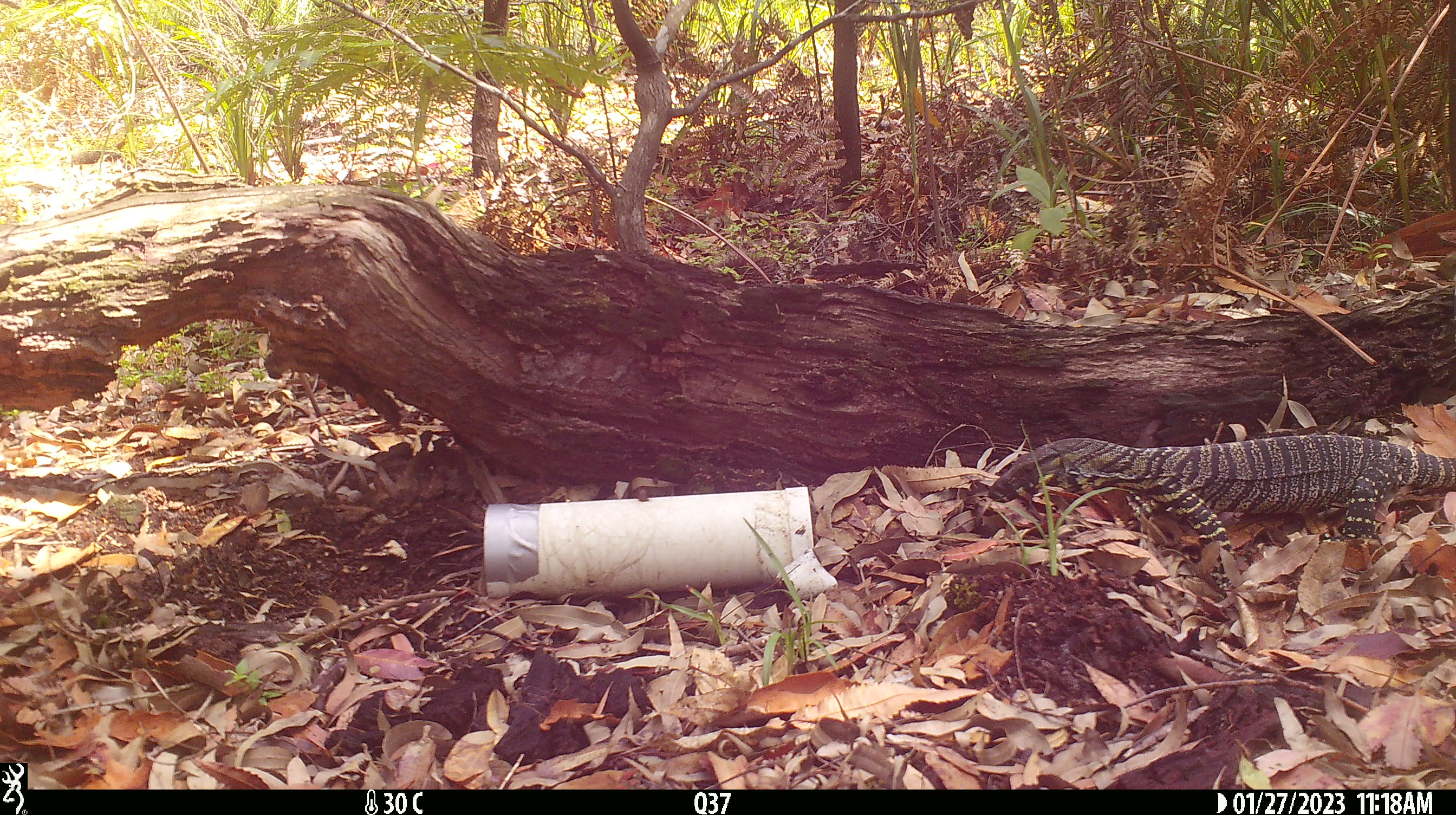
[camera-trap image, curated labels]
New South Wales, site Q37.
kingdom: Animalia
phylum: Chordata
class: Reptilia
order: Squamata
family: Varanidae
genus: Varanus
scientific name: Varanus varius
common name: lace monitor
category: goanna